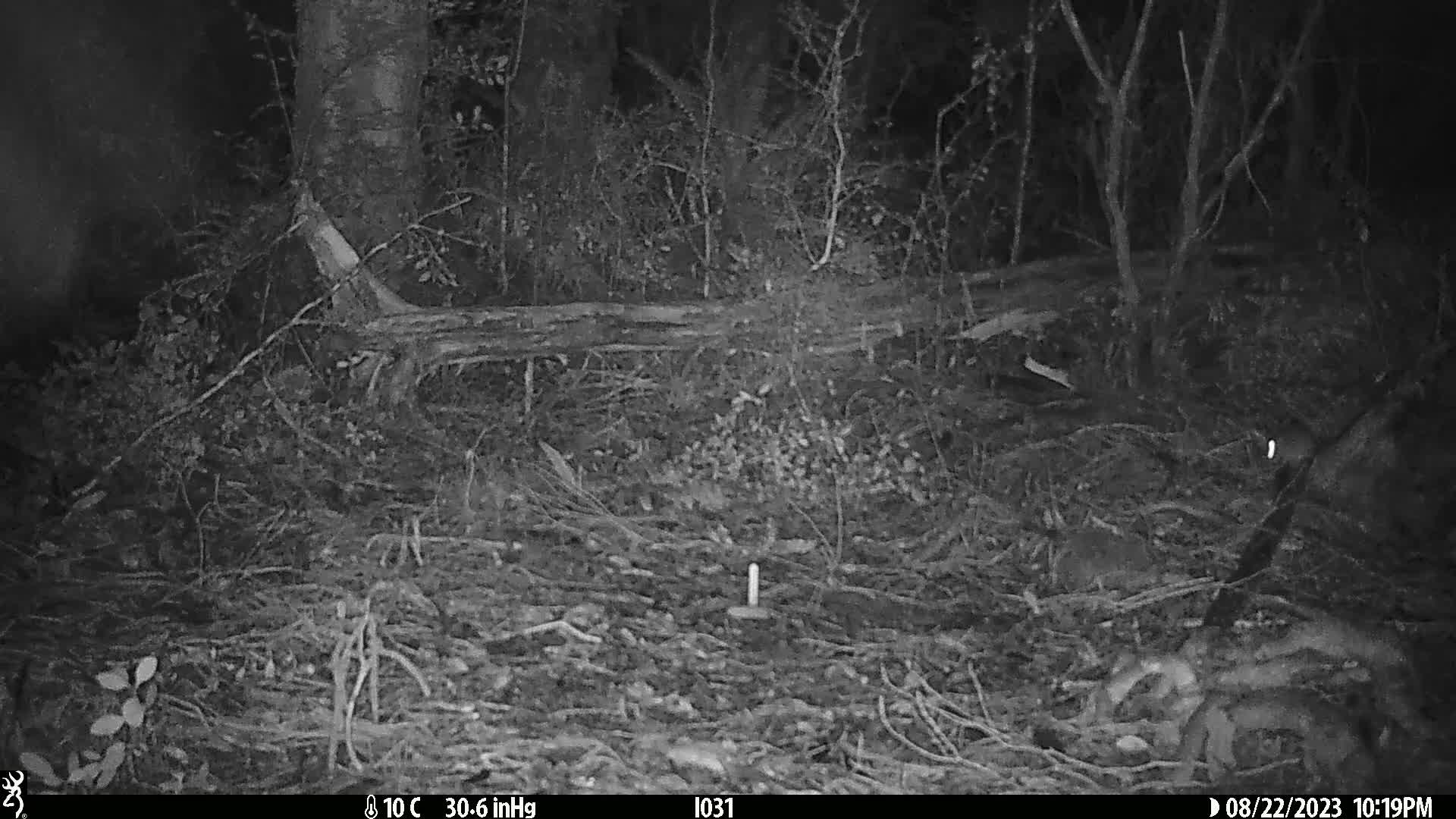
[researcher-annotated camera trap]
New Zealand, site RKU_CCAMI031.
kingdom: Animalia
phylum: Chordata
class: Mammalia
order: Rodentia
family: Muridae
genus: Rattus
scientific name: Rattus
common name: rat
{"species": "rat (Rattus)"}